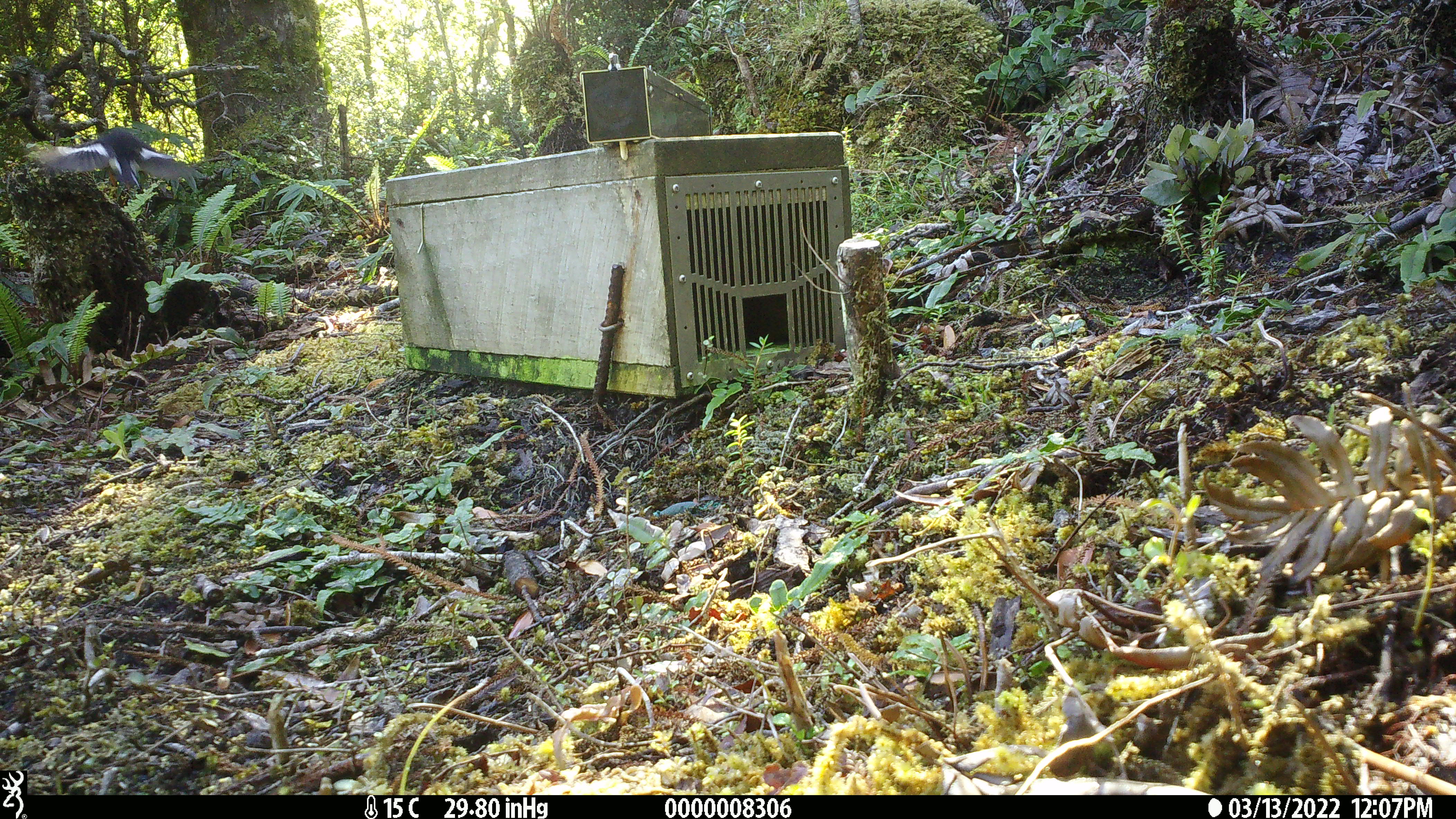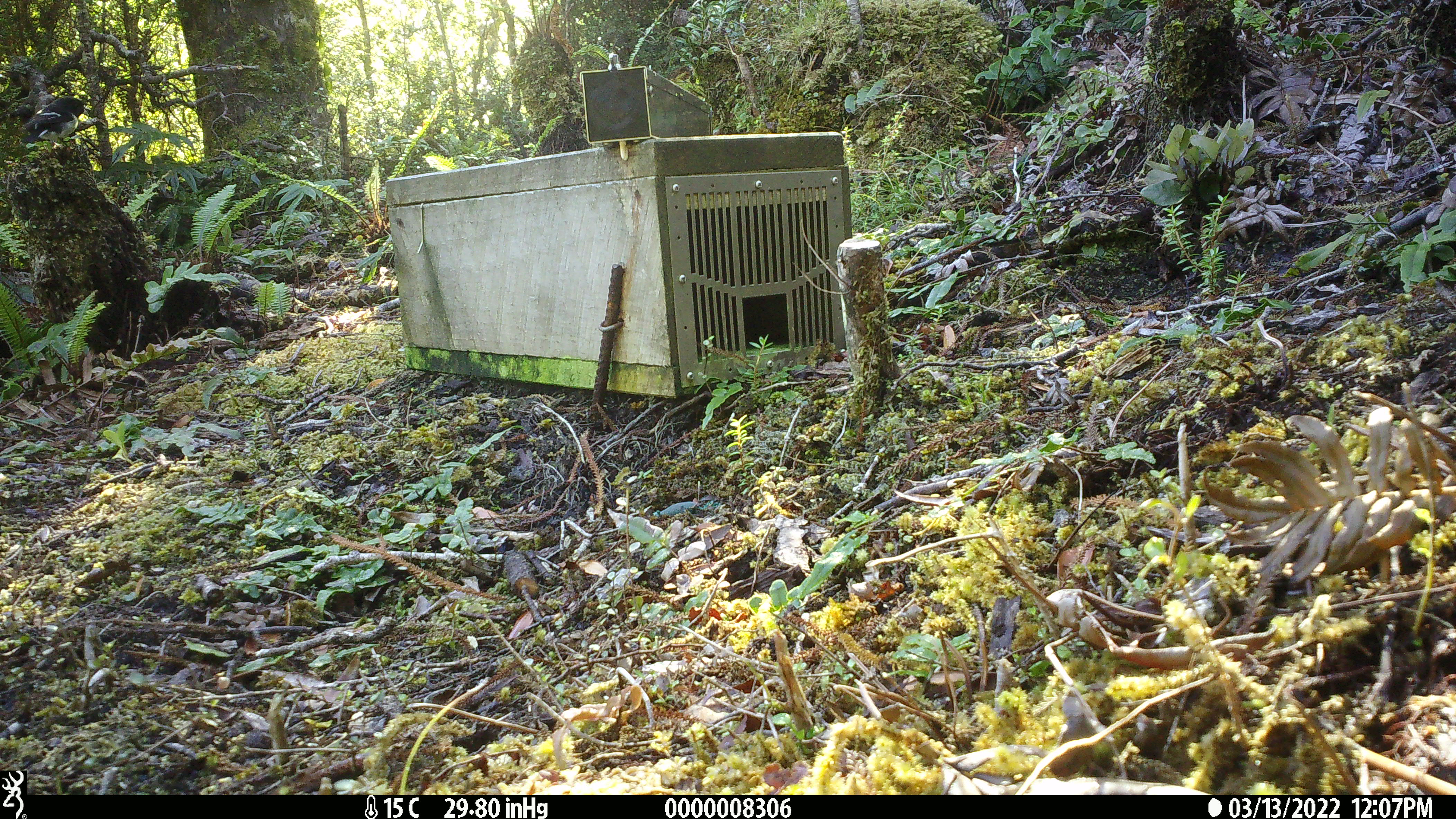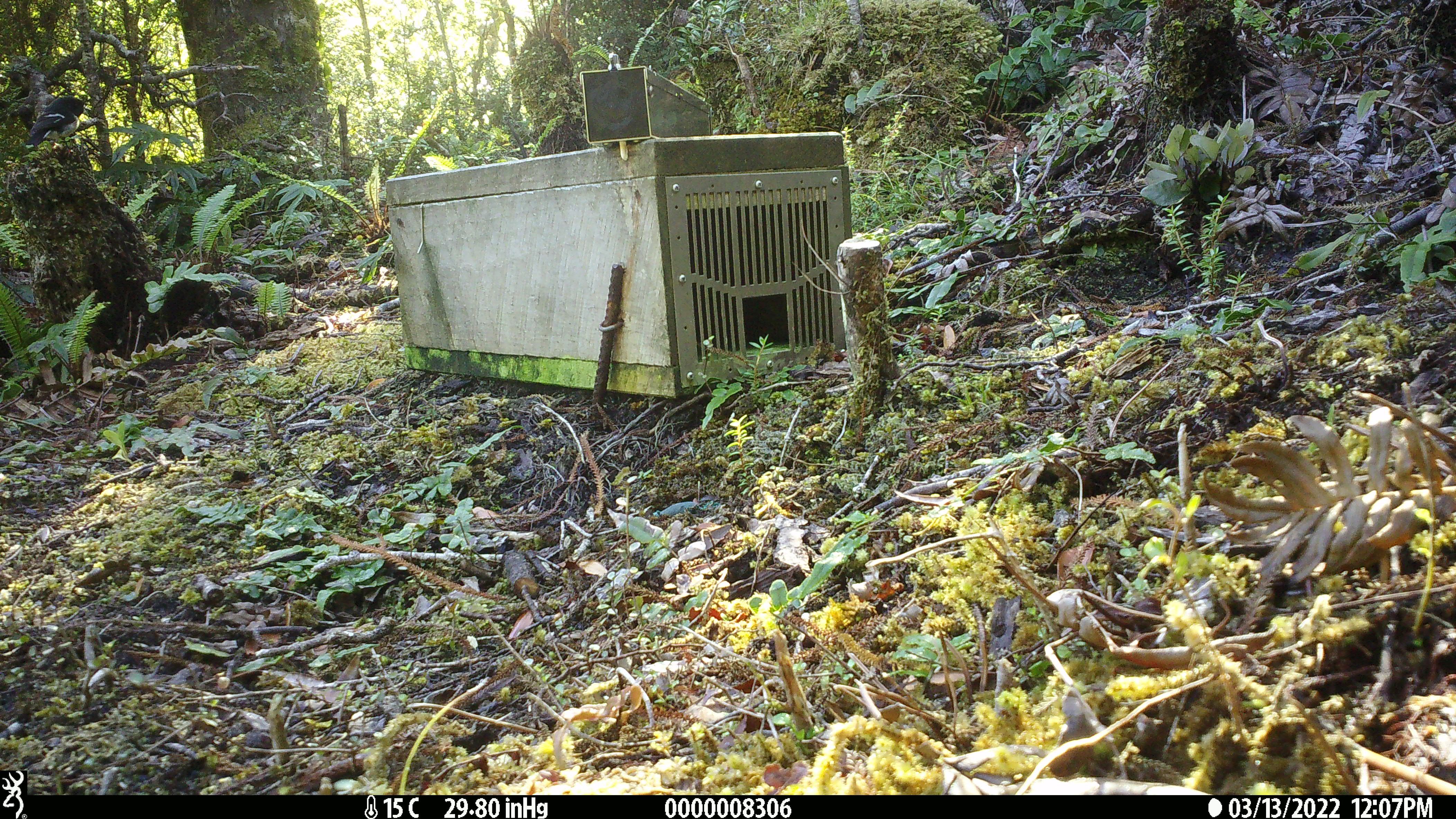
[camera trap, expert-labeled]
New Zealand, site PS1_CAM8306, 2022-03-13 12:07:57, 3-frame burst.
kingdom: Animalia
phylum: Chordata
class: Aves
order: Passeriformes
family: Petroicidae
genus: Petroica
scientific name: Petroica macrocephala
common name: tomtit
Tomtit (Petroica macrocephala).